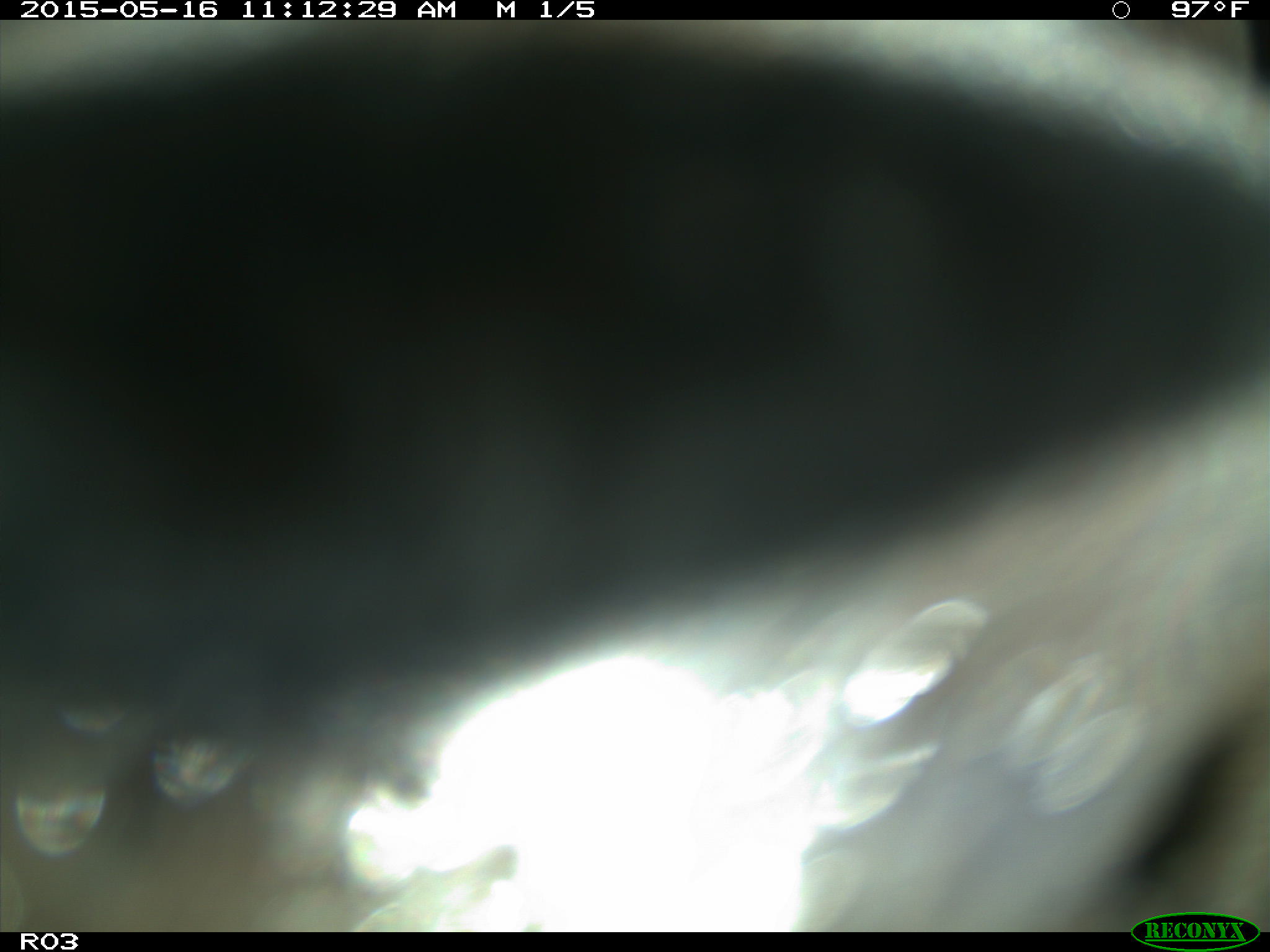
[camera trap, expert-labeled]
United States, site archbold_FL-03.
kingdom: Animalia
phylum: Chordata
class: Mammalia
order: Artiodactyla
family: Bovidae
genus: Bos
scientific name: Bos taurus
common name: domestic cow